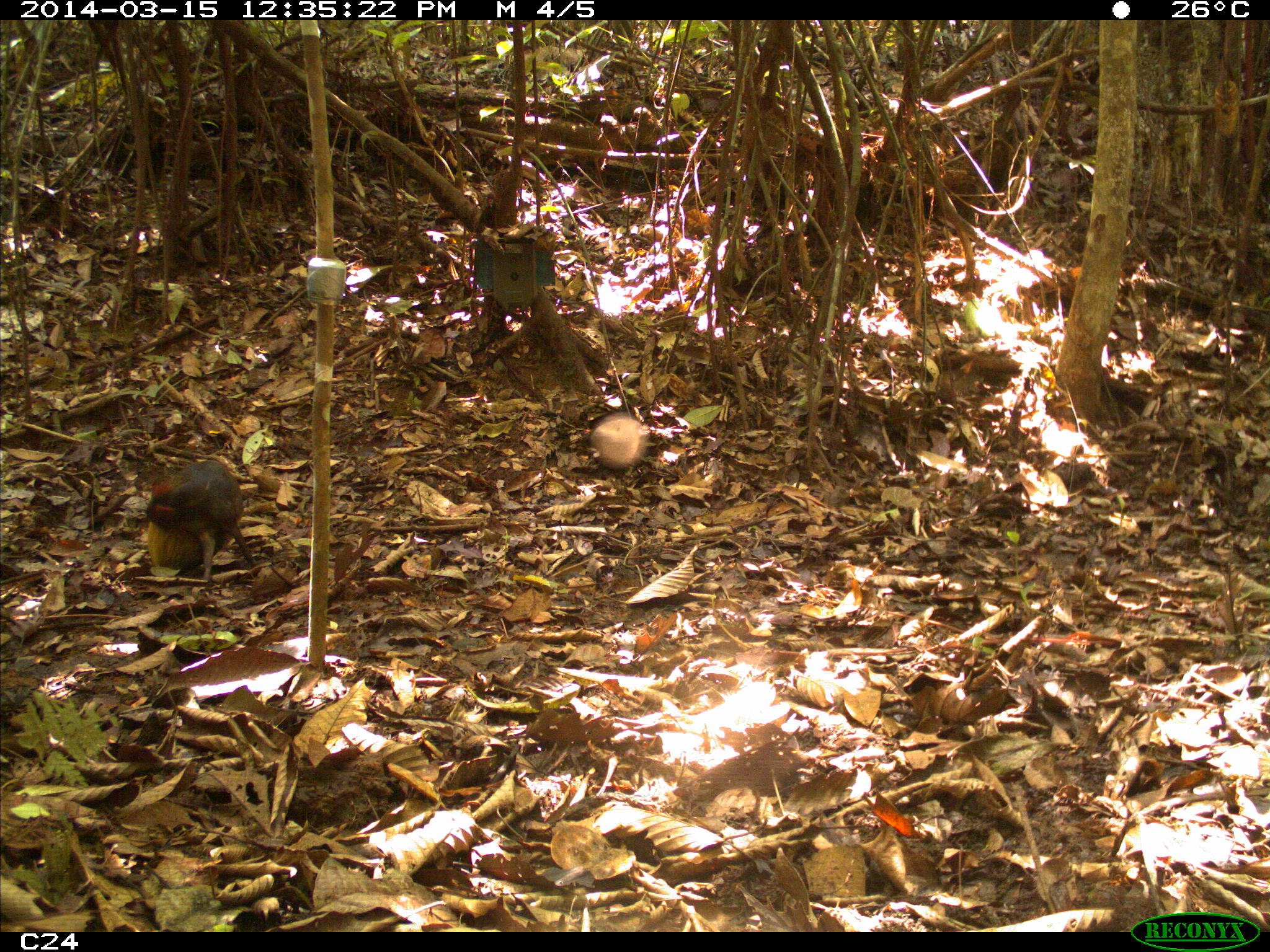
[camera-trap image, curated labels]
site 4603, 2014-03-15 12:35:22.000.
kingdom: Animalia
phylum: Chordata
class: Mammalia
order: Rodentia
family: Dasyproctidae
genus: Dasyprocta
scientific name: Dasyprocta leporina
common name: red-rumped agouti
Dasyprocta leporina (red-rumped agouti), count 1, age adult.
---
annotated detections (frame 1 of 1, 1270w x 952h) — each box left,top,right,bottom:
dasyprocta leporina: 143,459,257,580